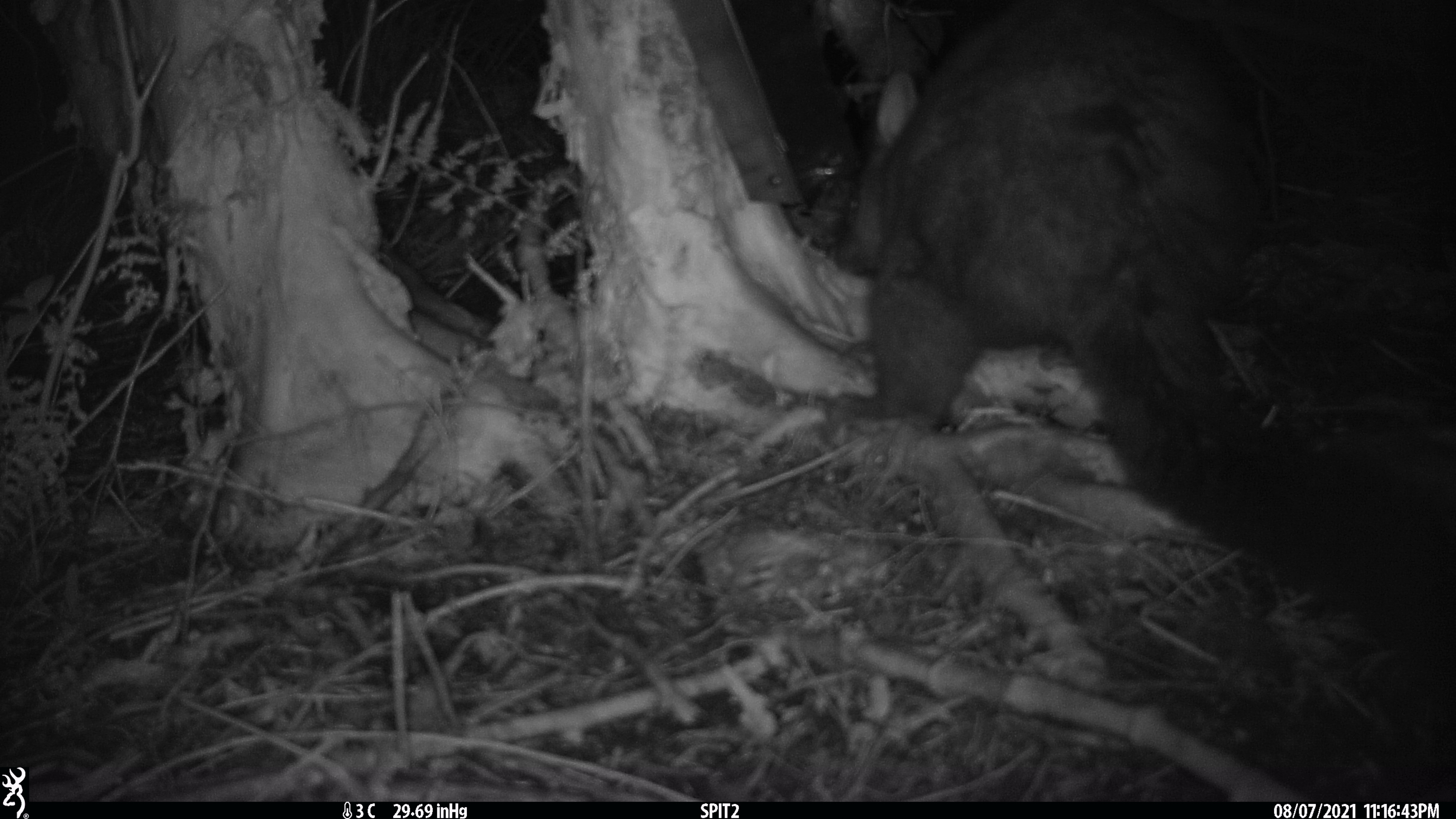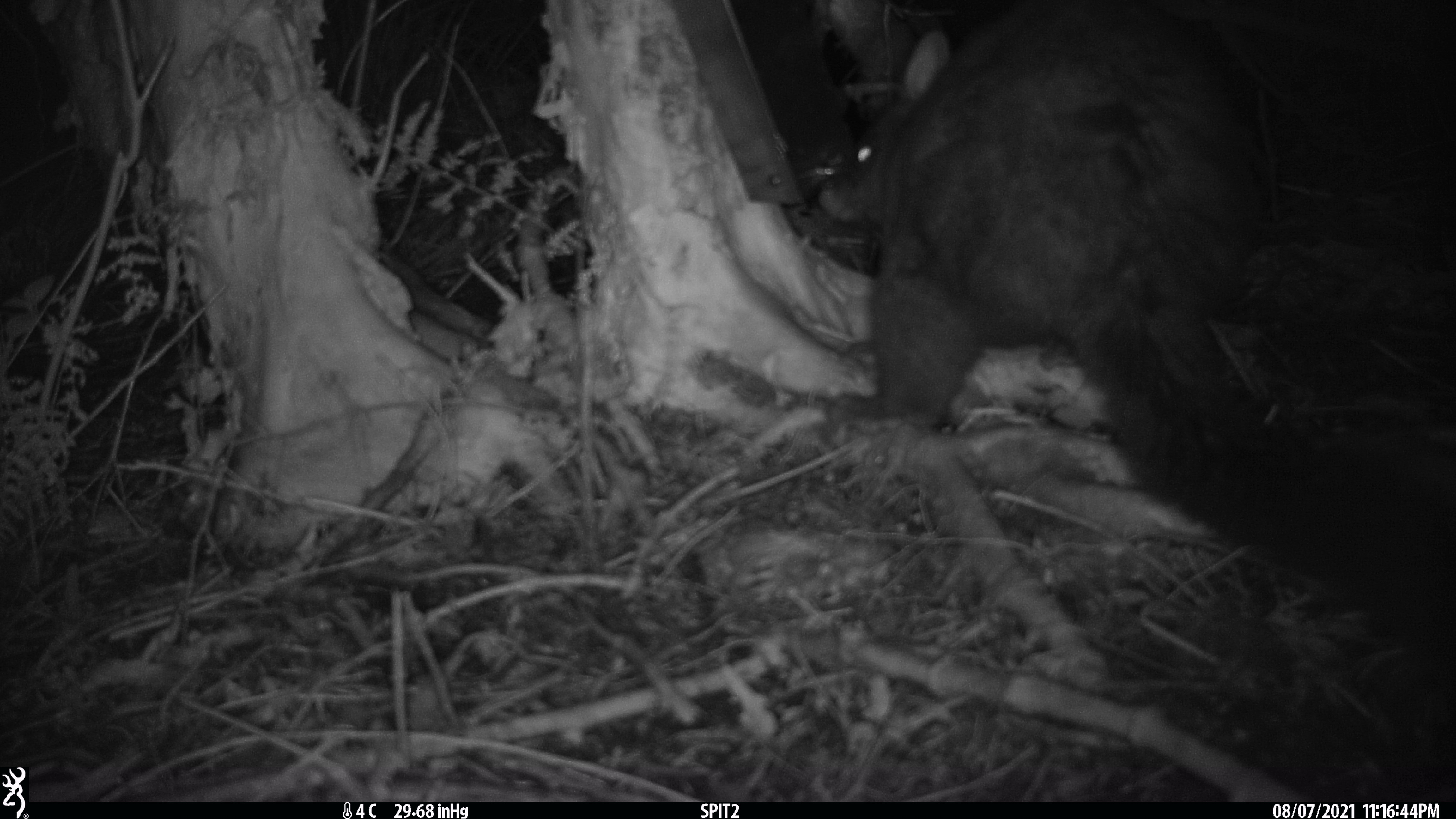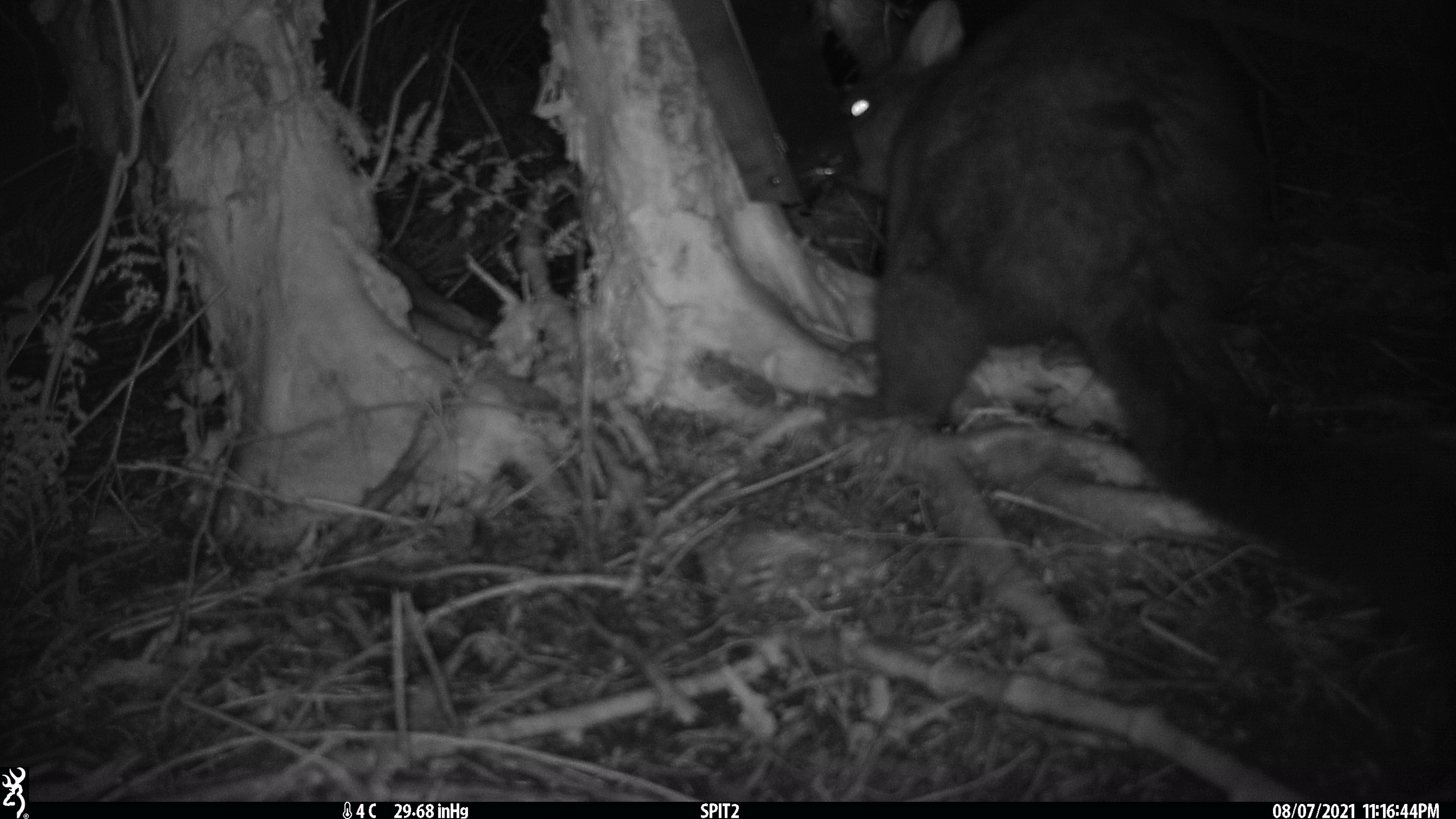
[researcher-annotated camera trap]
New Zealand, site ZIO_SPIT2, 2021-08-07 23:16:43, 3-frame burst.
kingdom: Animalia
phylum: Chordata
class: Mammalia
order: Diprotodontia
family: Phalangeridae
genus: Trichosurus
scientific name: Trichosurus vulpecula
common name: common brushtail possum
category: possum